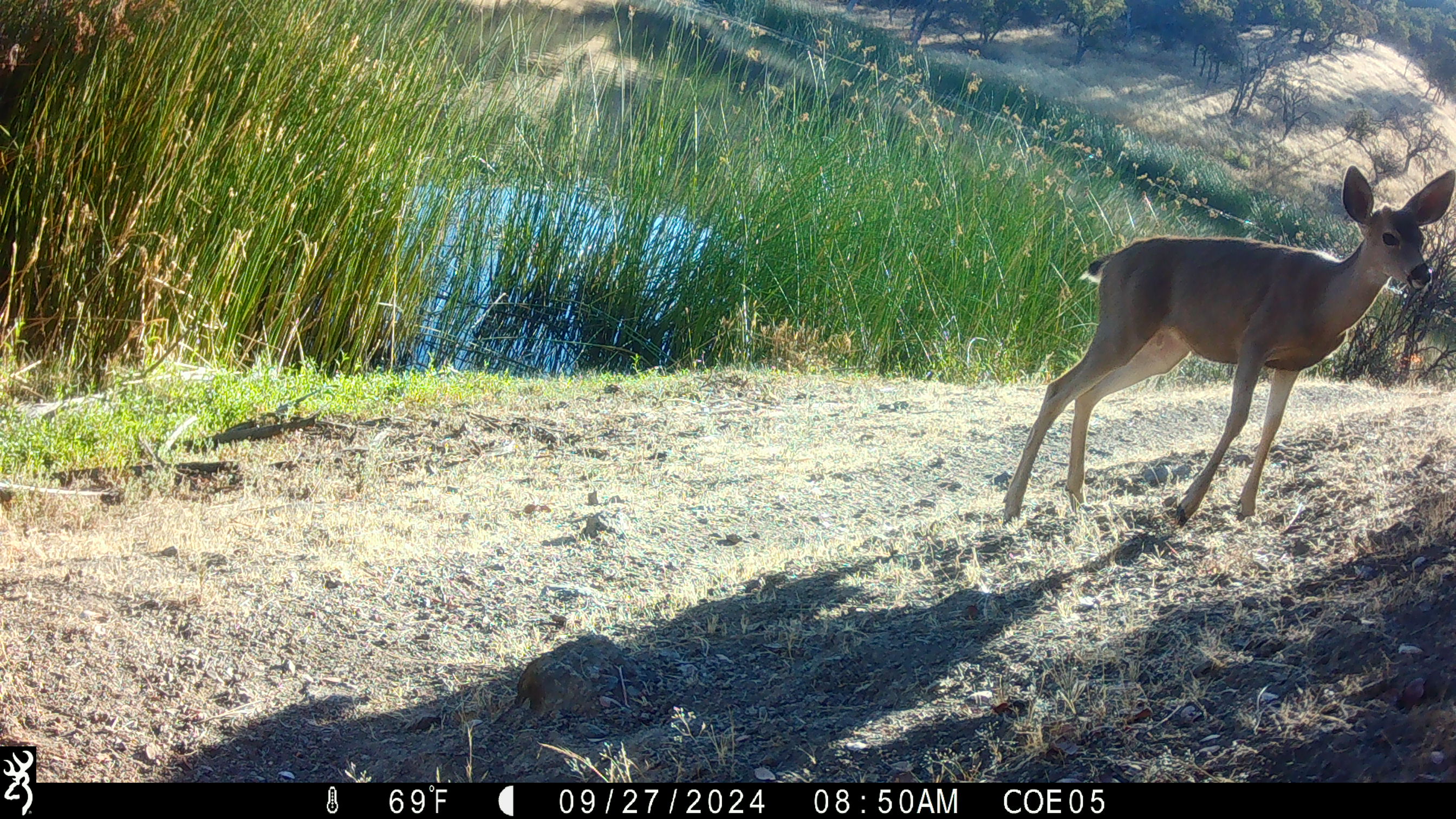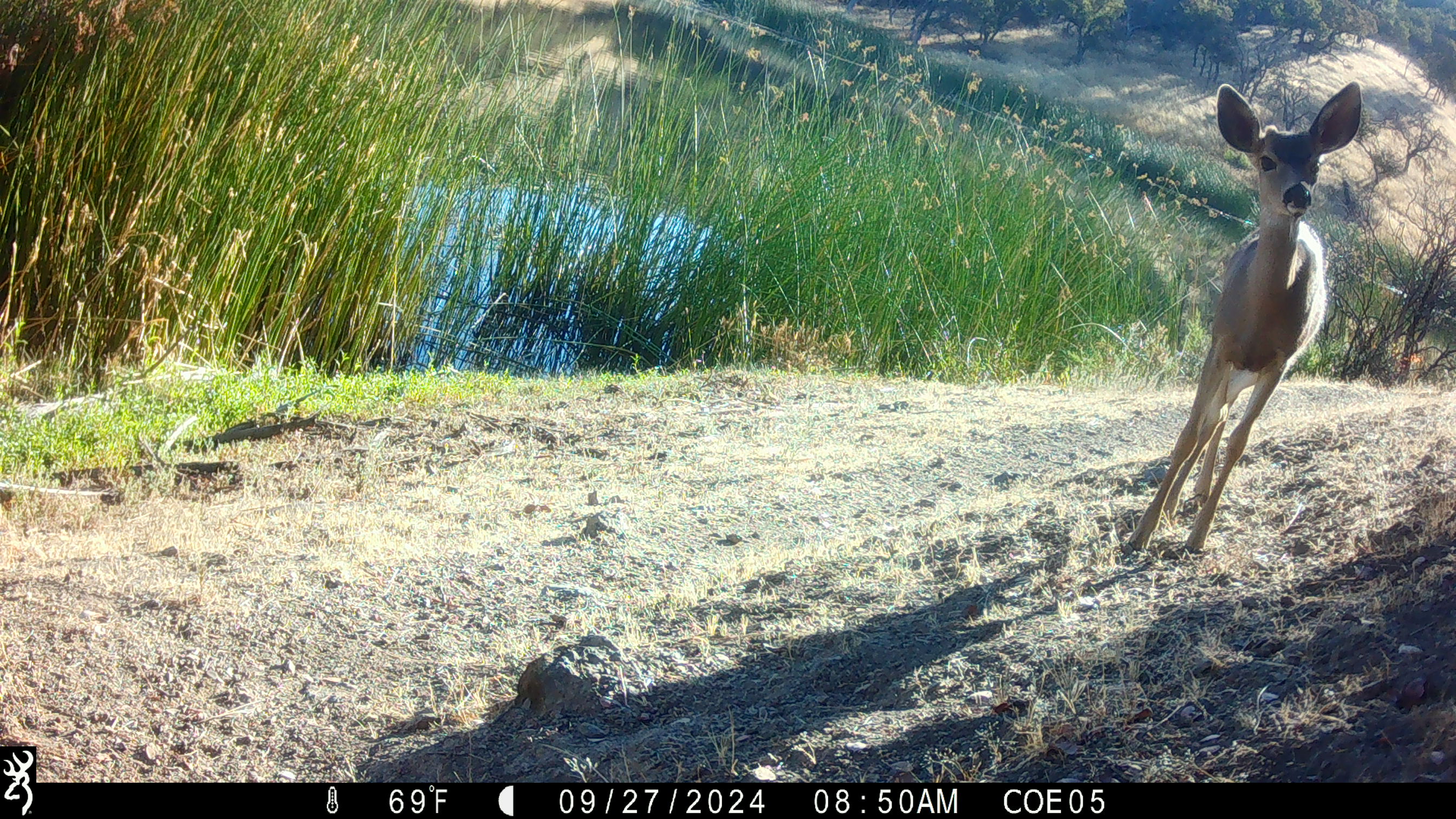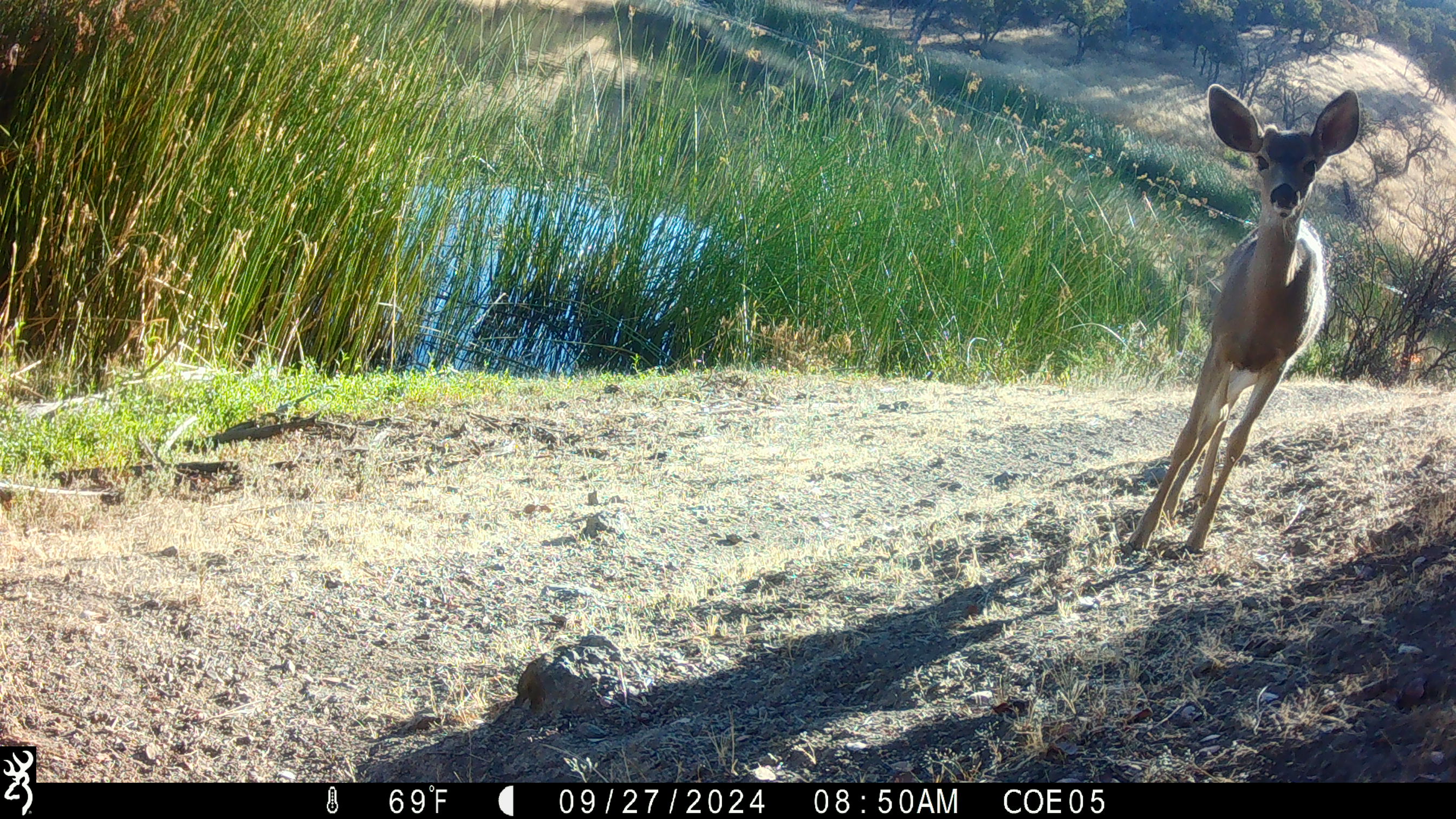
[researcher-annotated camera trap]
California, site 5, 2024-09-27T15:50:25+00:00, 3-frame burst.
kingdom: Animalia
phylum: Chordata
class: Mammalia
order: Artiodactyla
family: Cervidae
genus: Odocoileus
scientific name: Odocoileus hemionus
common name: mule deer